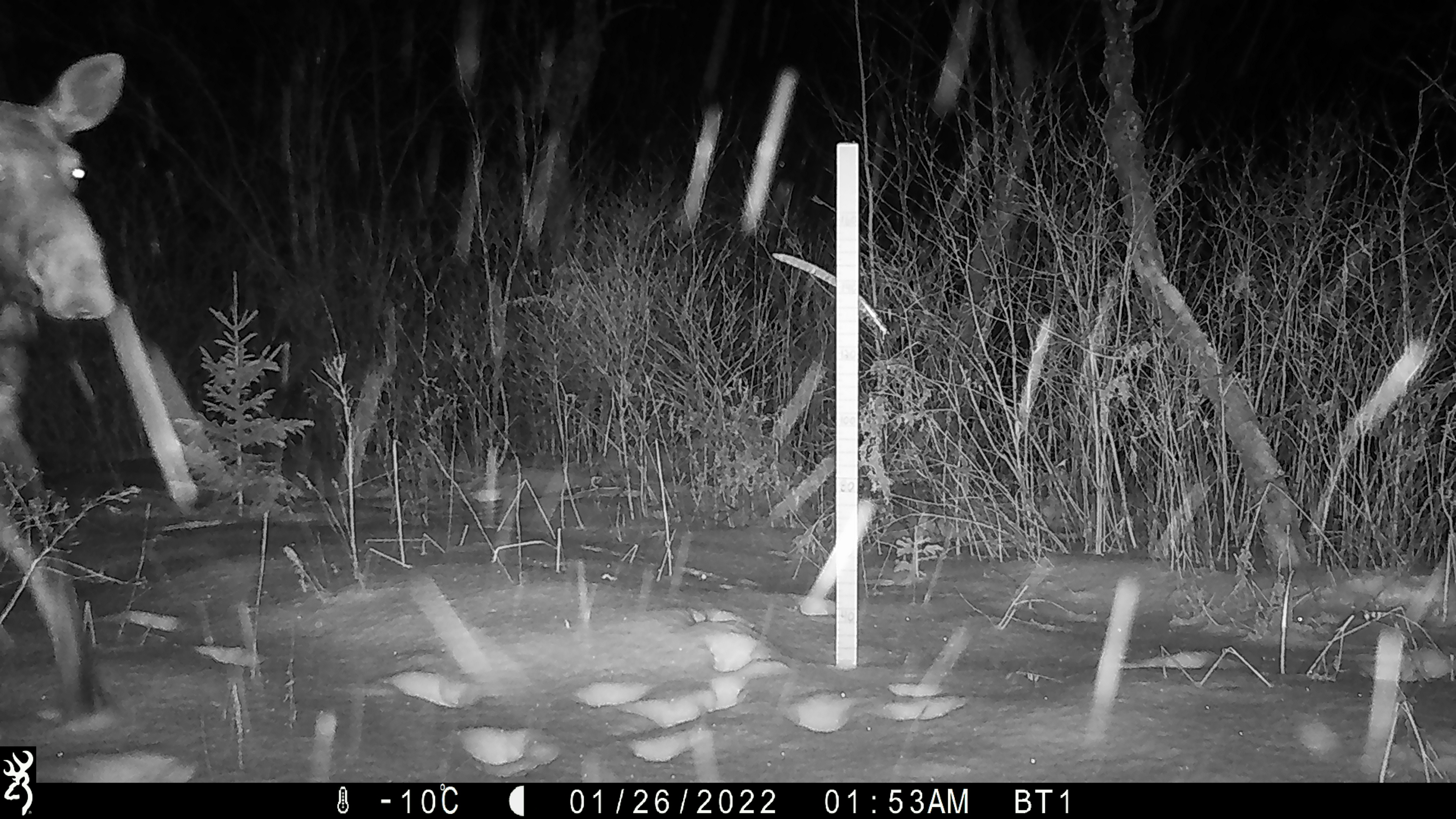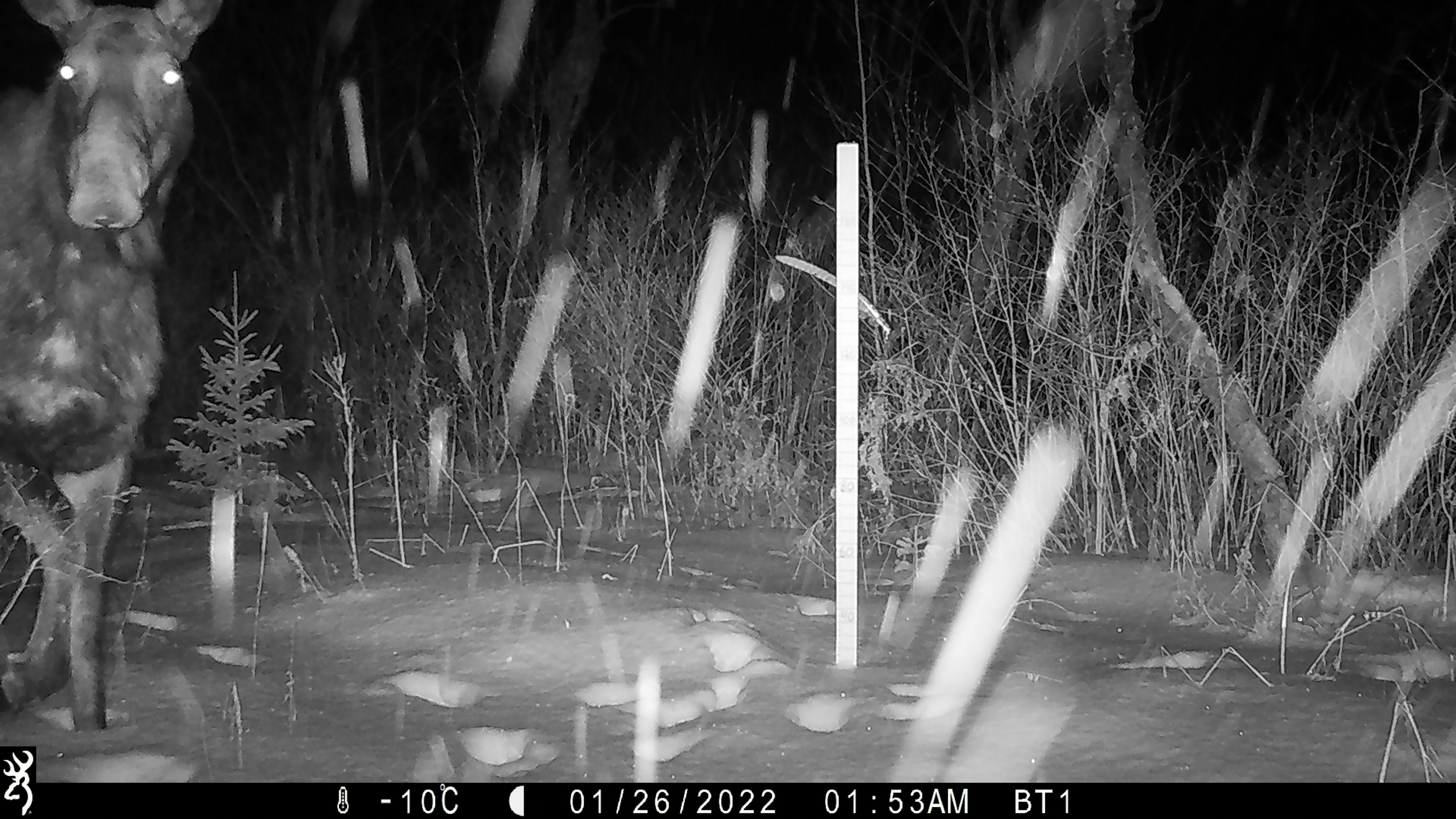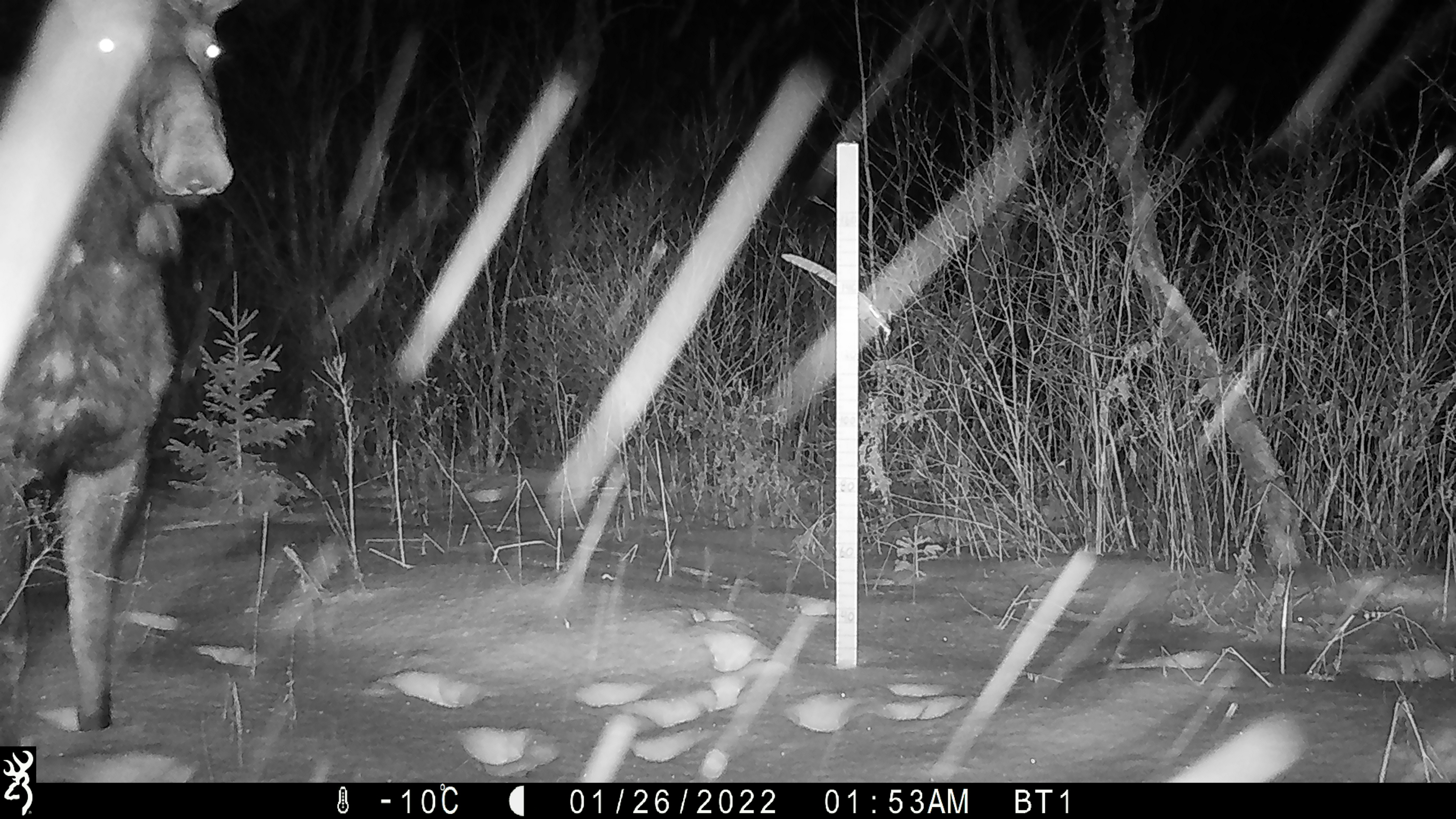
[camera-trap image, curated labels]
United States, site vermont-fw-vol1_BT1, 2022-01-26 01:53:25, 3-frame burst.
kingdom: Animalia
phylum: Chordata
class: Mammalia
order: Artiodactyla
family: Cervidae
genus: Alces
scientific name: Alces alces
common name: moose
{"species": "moose (Alces alces)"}